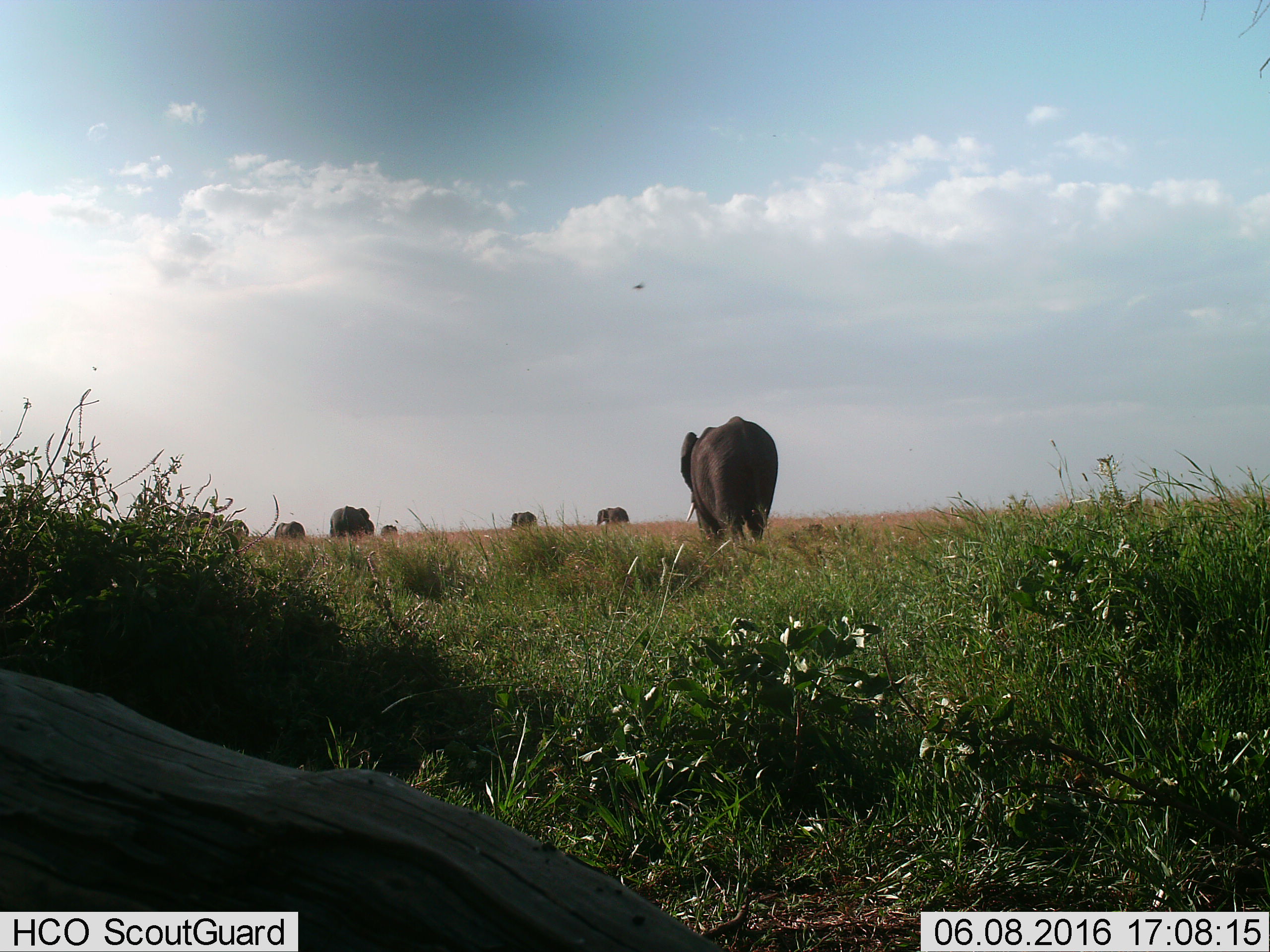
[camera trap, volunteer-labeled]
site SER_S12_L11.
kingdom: Animalia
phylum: Chordata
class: Mammalia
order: Proboscidea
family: Elephantidae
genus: Loxodonta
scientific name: Loxodonta africana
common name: african bush elephant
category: elephant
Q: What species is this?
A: Elephant (african bush elephant) (Loxodonta africana).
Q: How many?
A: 8.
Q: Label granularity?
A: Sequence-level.